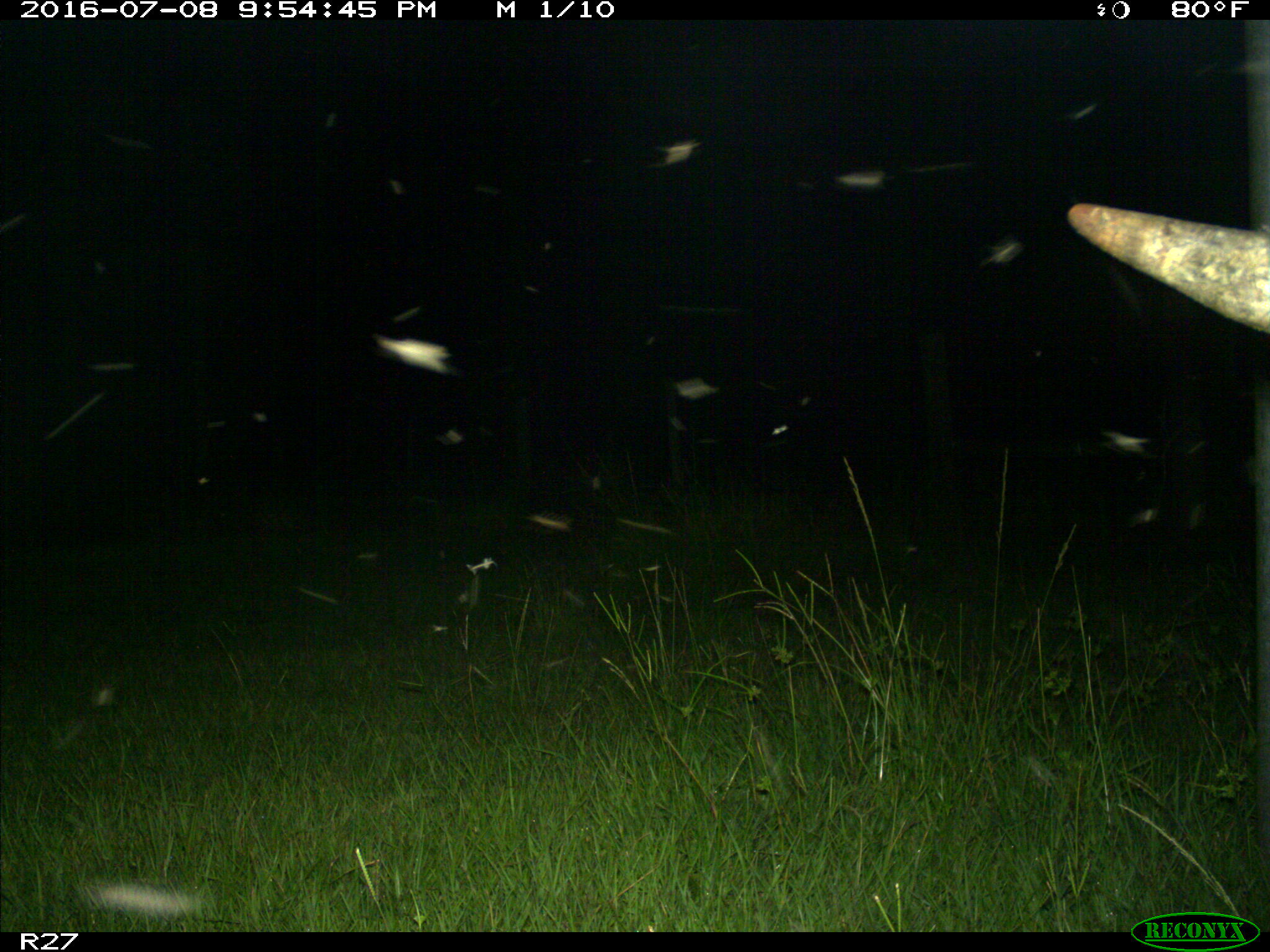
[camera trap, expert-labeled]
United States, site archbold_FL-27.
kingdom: Animalia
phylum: Chordata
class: Mammalia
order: Artiodactyla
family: Bovidae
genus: Bos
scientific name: Bos taurus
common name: domestic cow